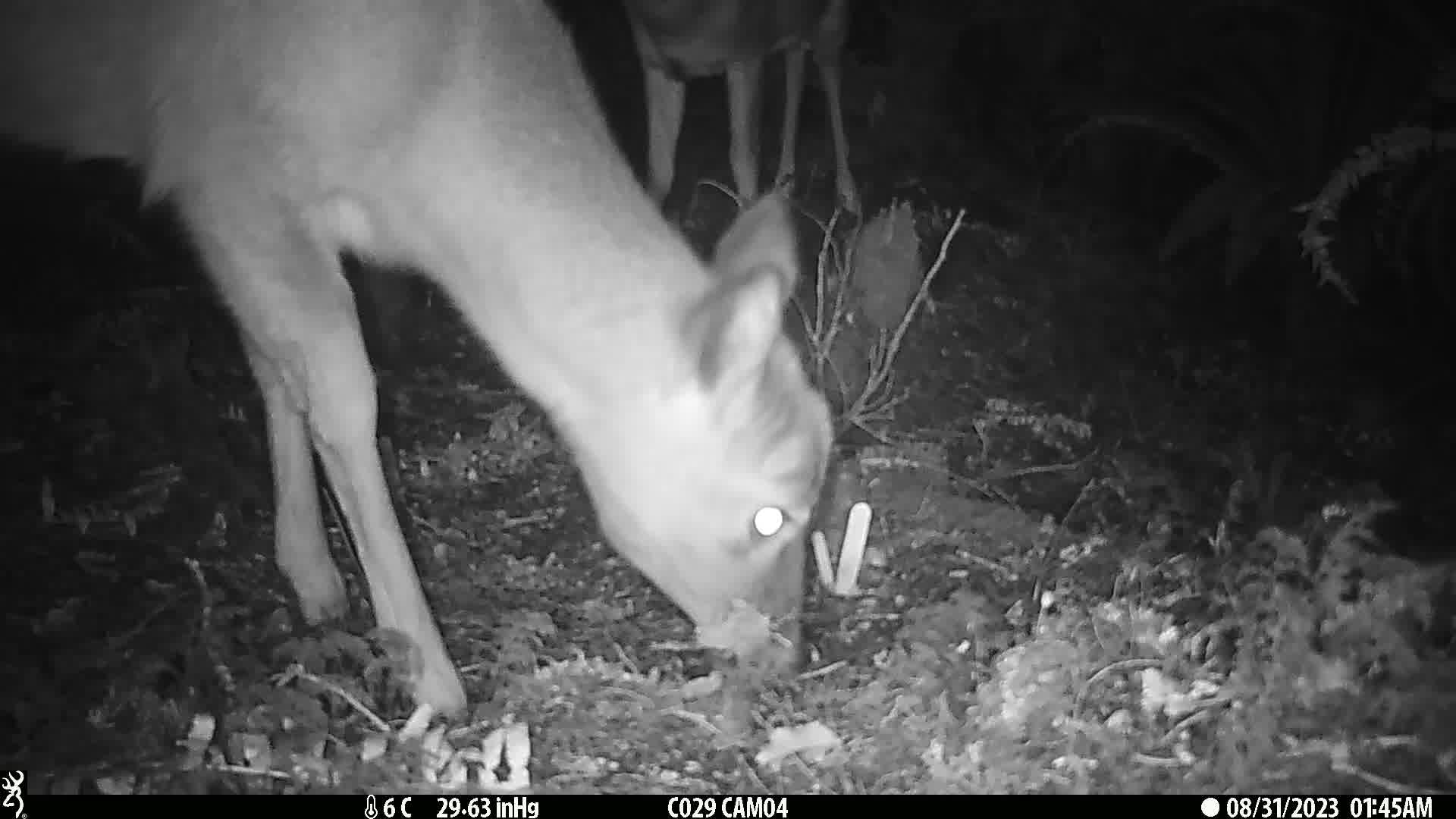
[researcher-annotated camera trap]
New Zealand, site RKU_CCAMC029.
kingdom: Animalia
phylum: Chordata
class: Mammalia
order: Artiodactyla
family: Cervidae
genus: Odocoileus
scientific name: Odocoileus virginianus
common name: white-tailed deer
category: white tailed deer